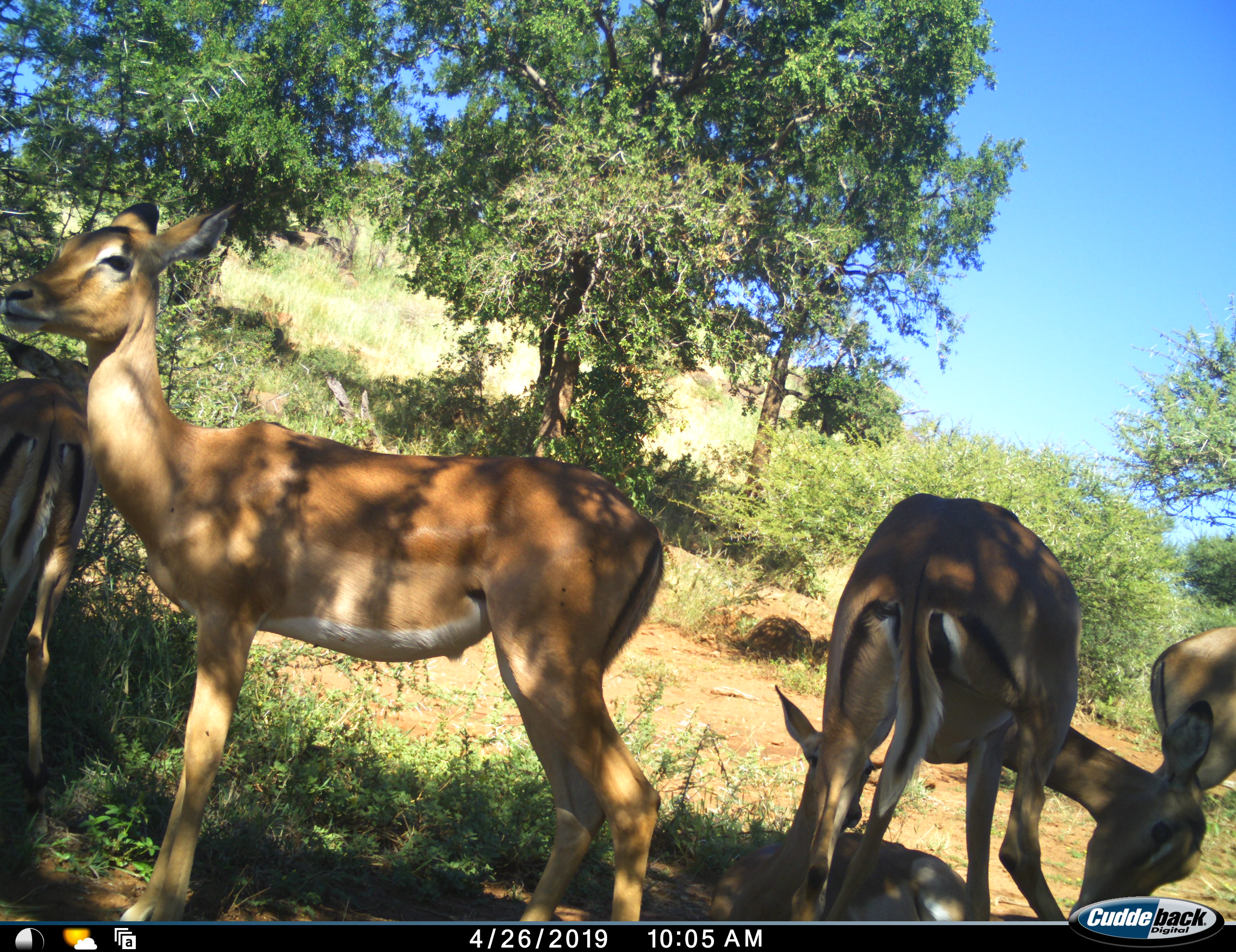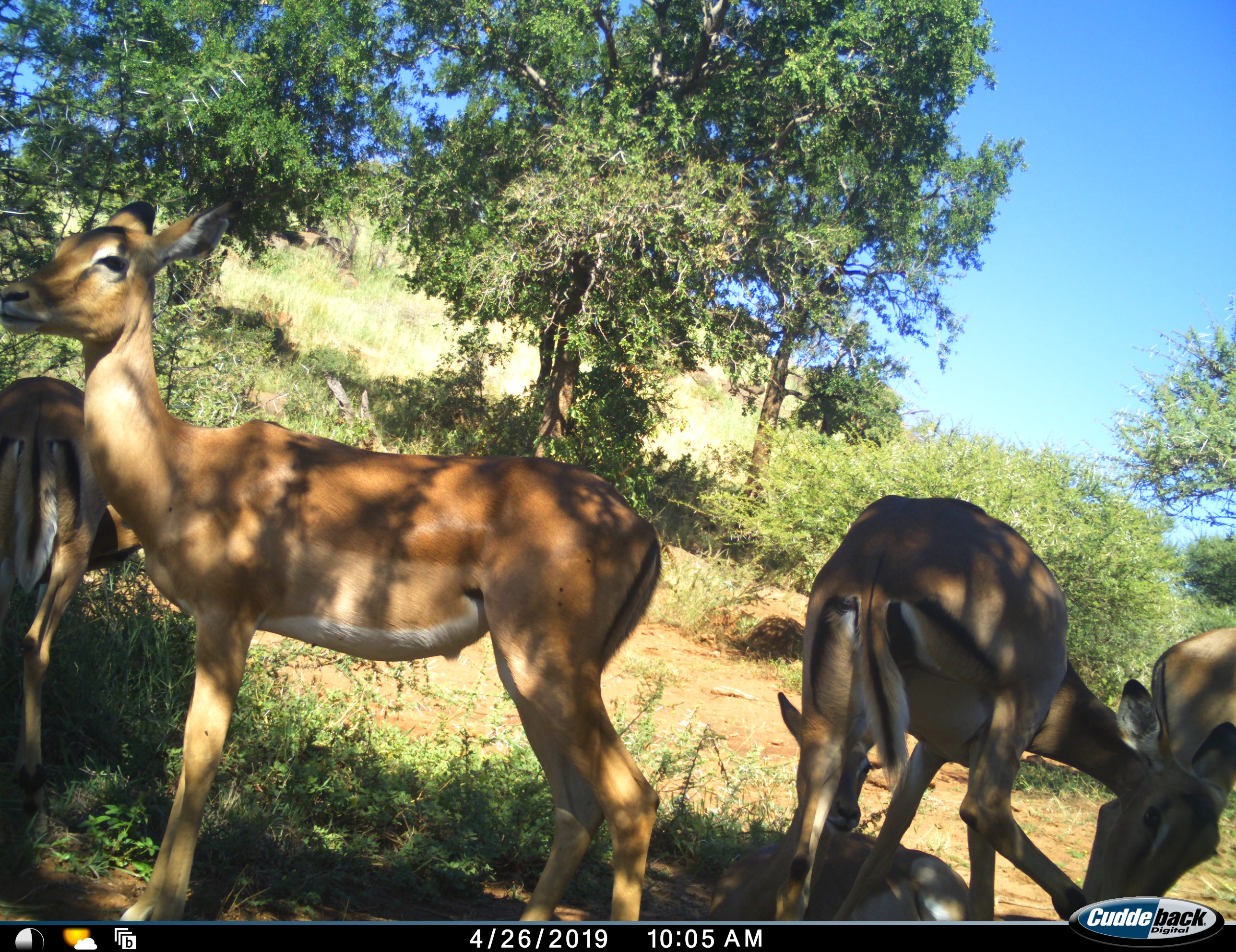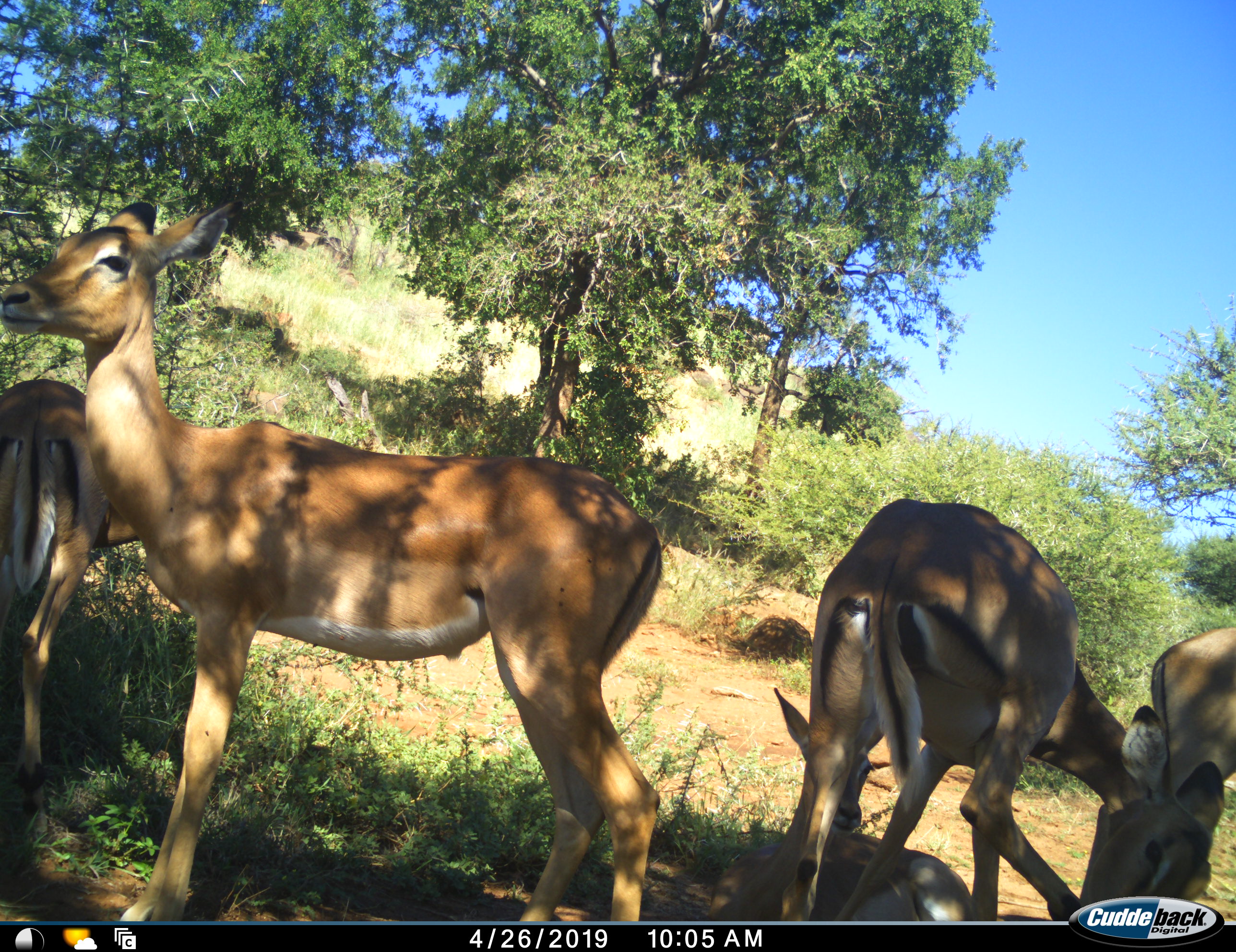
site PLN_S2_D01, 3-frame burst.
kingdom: Animalia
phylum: Chordata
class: Mammalia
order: Artiodactyla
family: Bovidae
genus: Aepyceros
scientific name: Aepyceros melampus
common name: impala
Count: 5.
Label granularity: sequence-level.